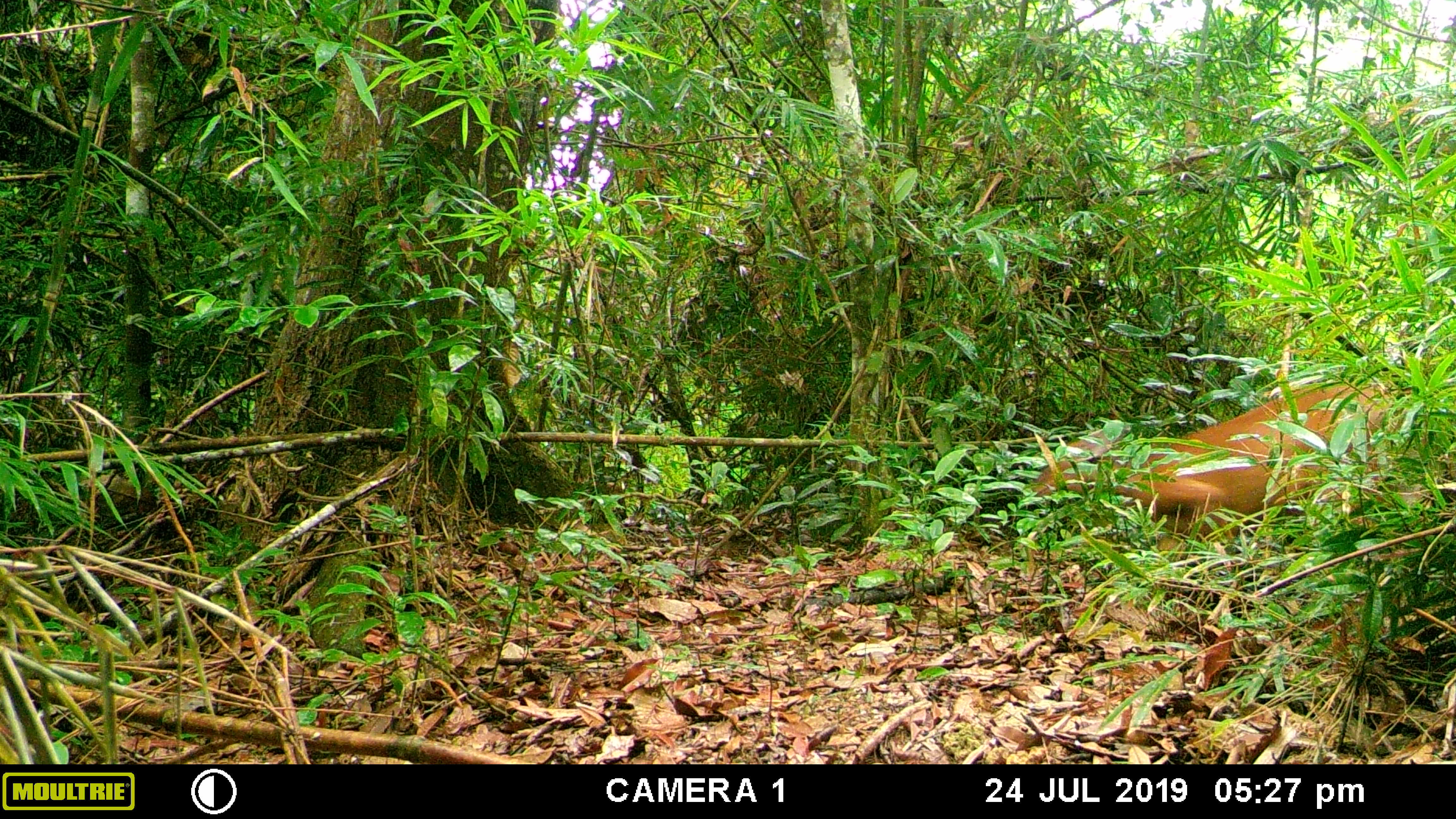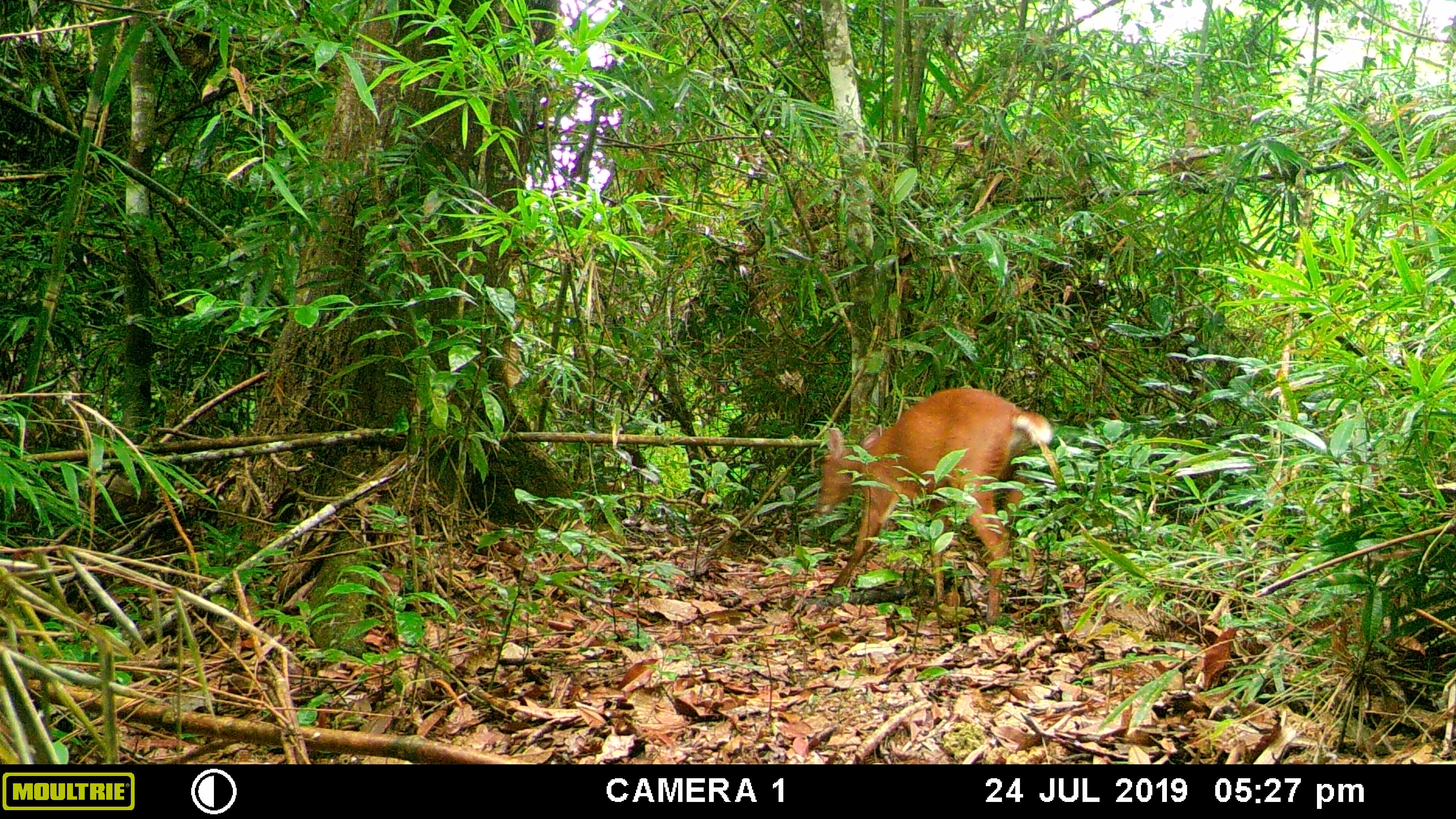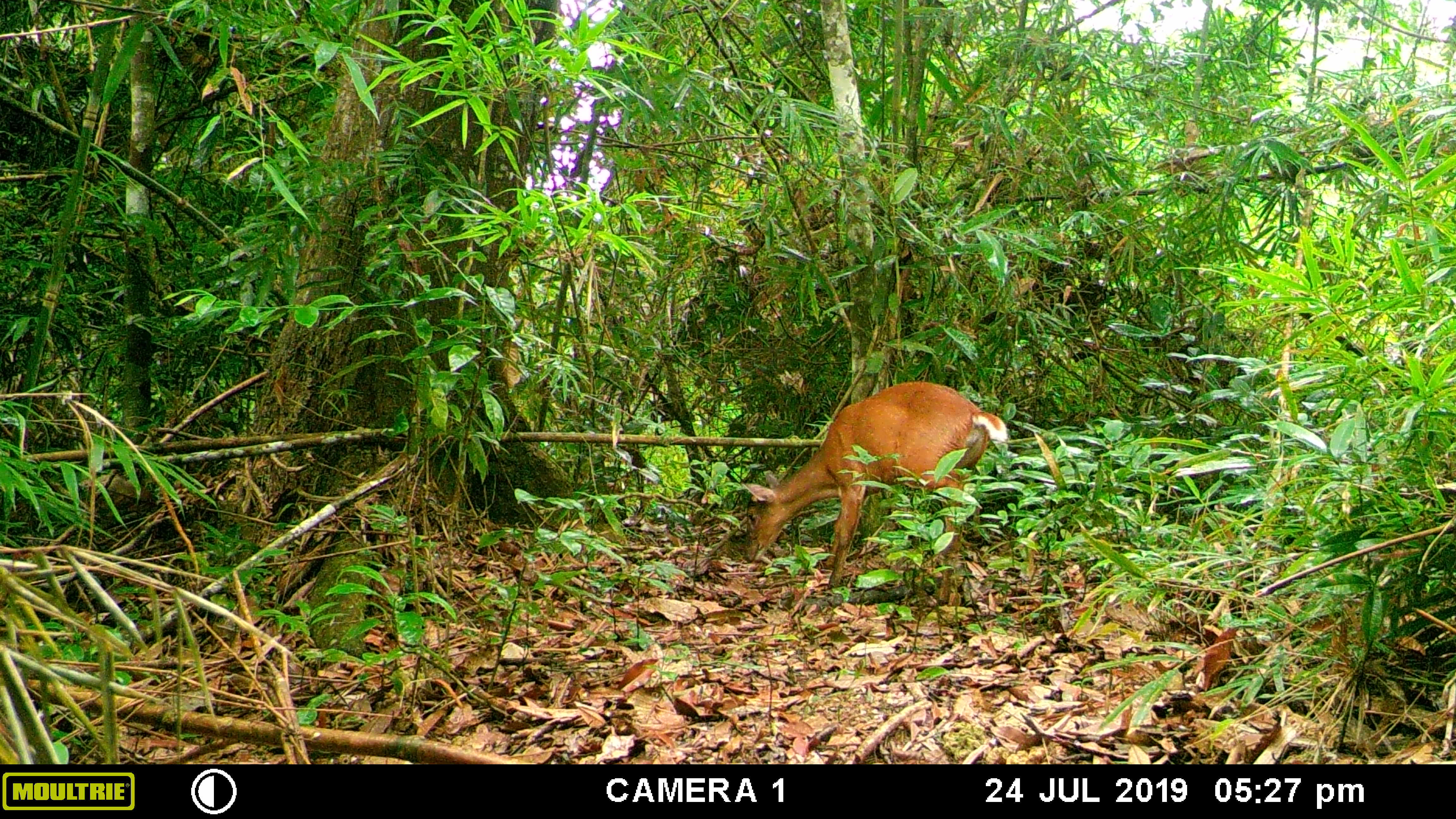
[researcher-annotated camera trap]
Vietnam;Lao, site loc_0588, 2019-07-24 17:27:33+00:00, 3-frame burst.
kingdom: Animalia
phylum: Chordata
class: Mammalia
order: Artiodactyla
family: Cervidae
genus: Muntiacus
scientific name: Muntiacus muntjak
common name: red muntjac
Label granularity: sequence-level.